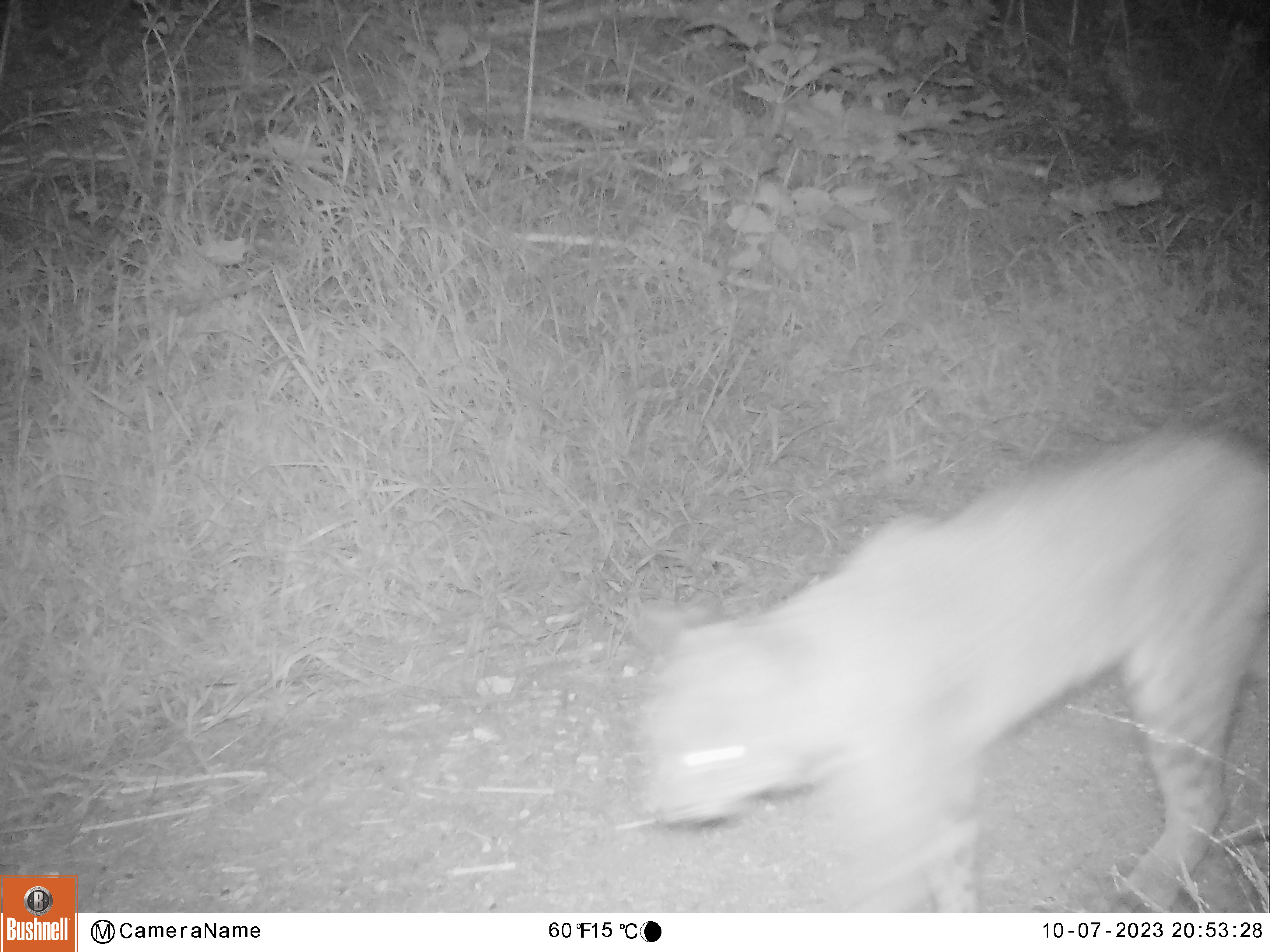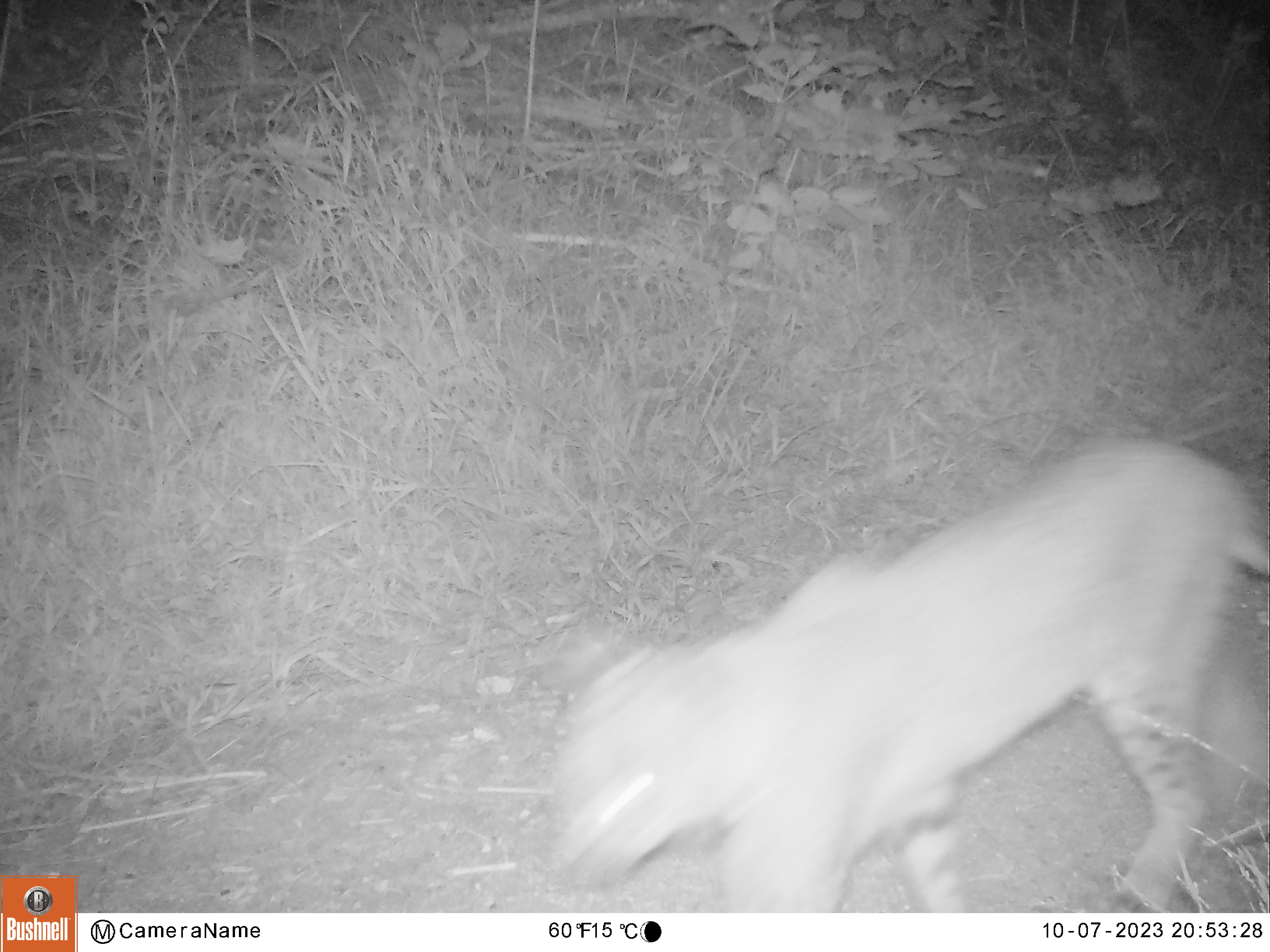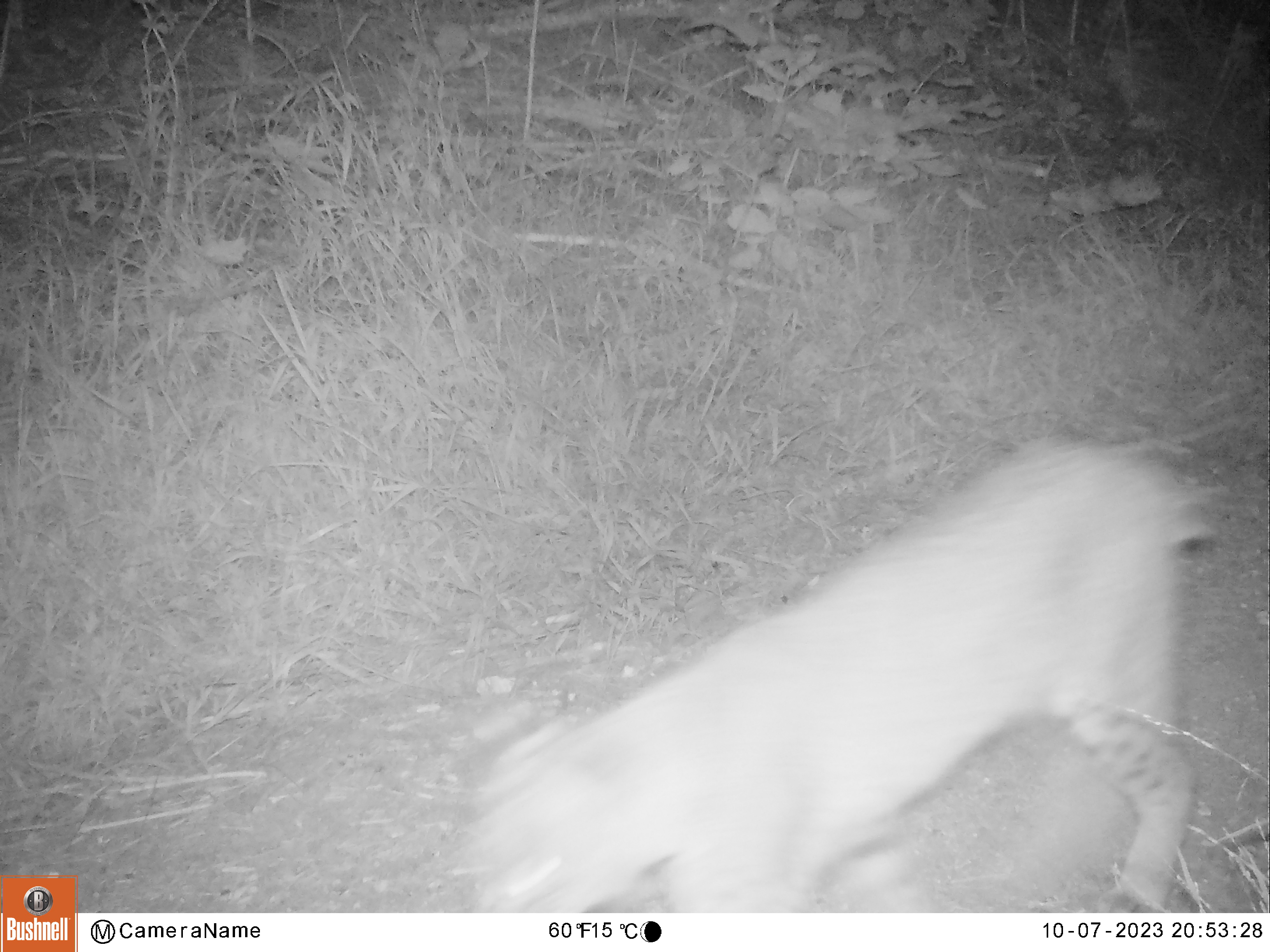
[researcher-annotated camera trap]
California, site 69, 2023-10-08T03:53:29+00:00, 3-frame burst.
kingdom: Animalia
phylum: Chordata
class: Mammalia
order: Carnivora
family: Felidae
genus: Lynx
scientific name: Lynx rufus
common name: bobcat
Bobcat (Lynx rufus).